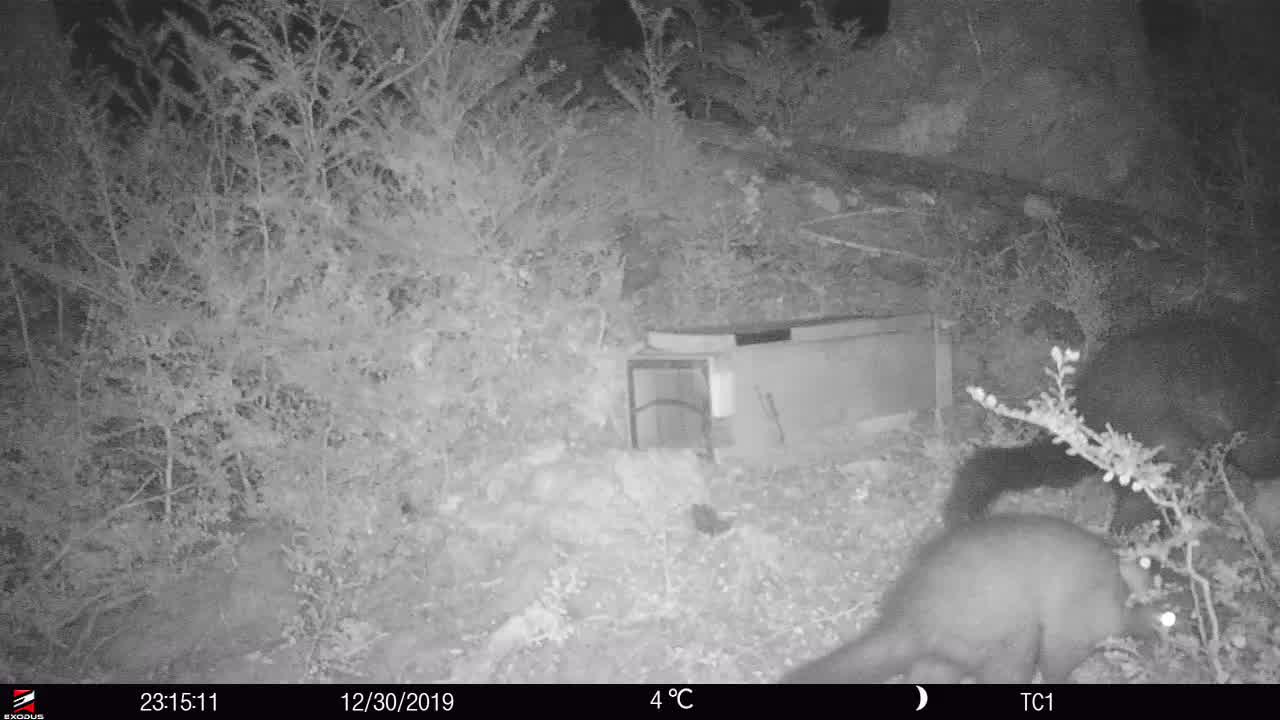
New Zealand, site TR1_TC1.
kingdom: Animalia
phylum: Chordata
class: Mammalia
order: Diprotodontia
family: Phalangeridae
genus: Trichosurus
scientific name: Trichosurus vulpecula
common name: common brushtail possum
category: possum